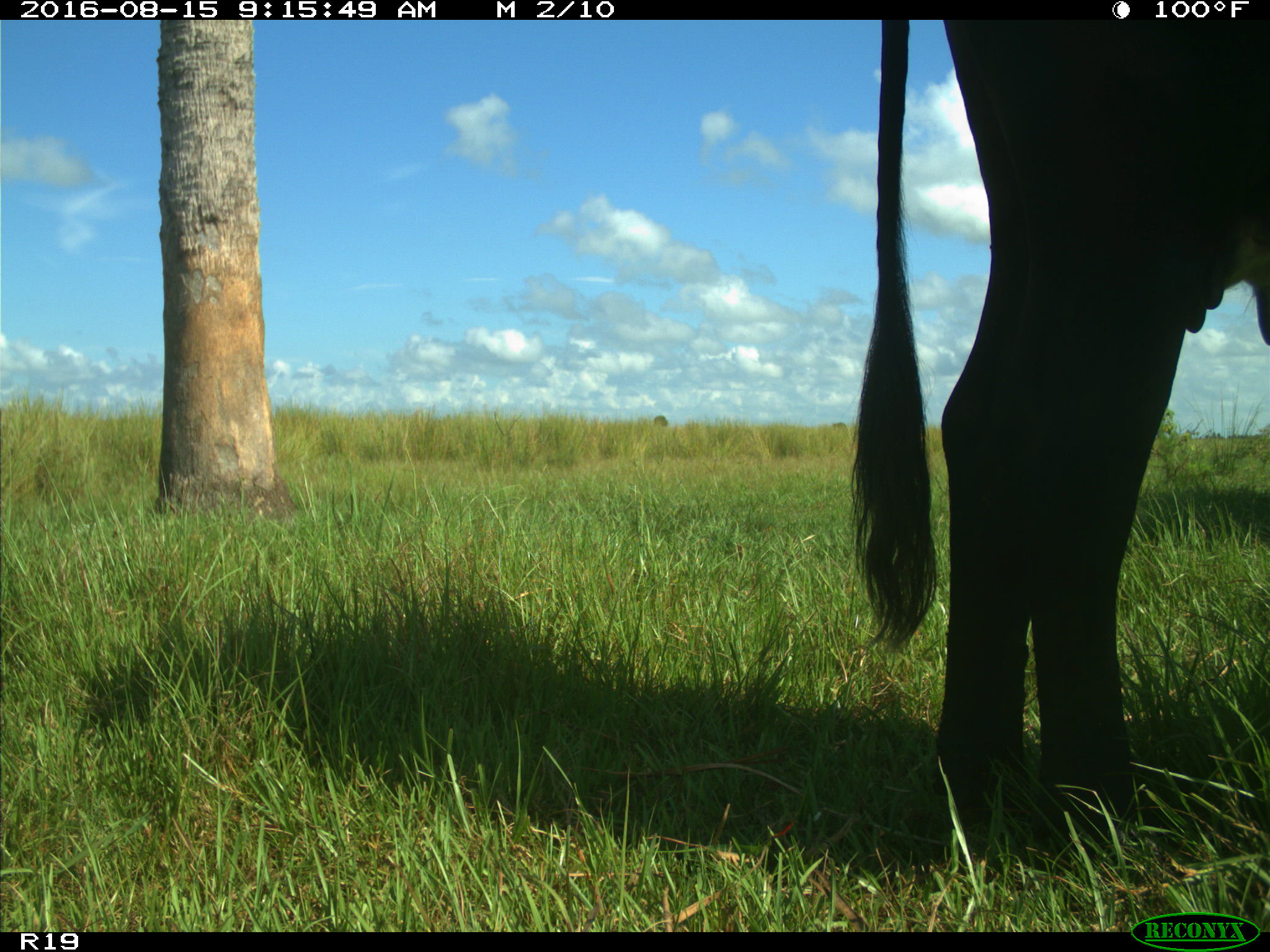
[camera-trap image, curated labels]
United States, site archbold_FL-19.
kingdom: Animalia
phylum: Chordata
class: Mammalia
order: Artiodactyla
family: Bovidae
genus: Bos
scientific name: Bos taurus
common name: domestic cow